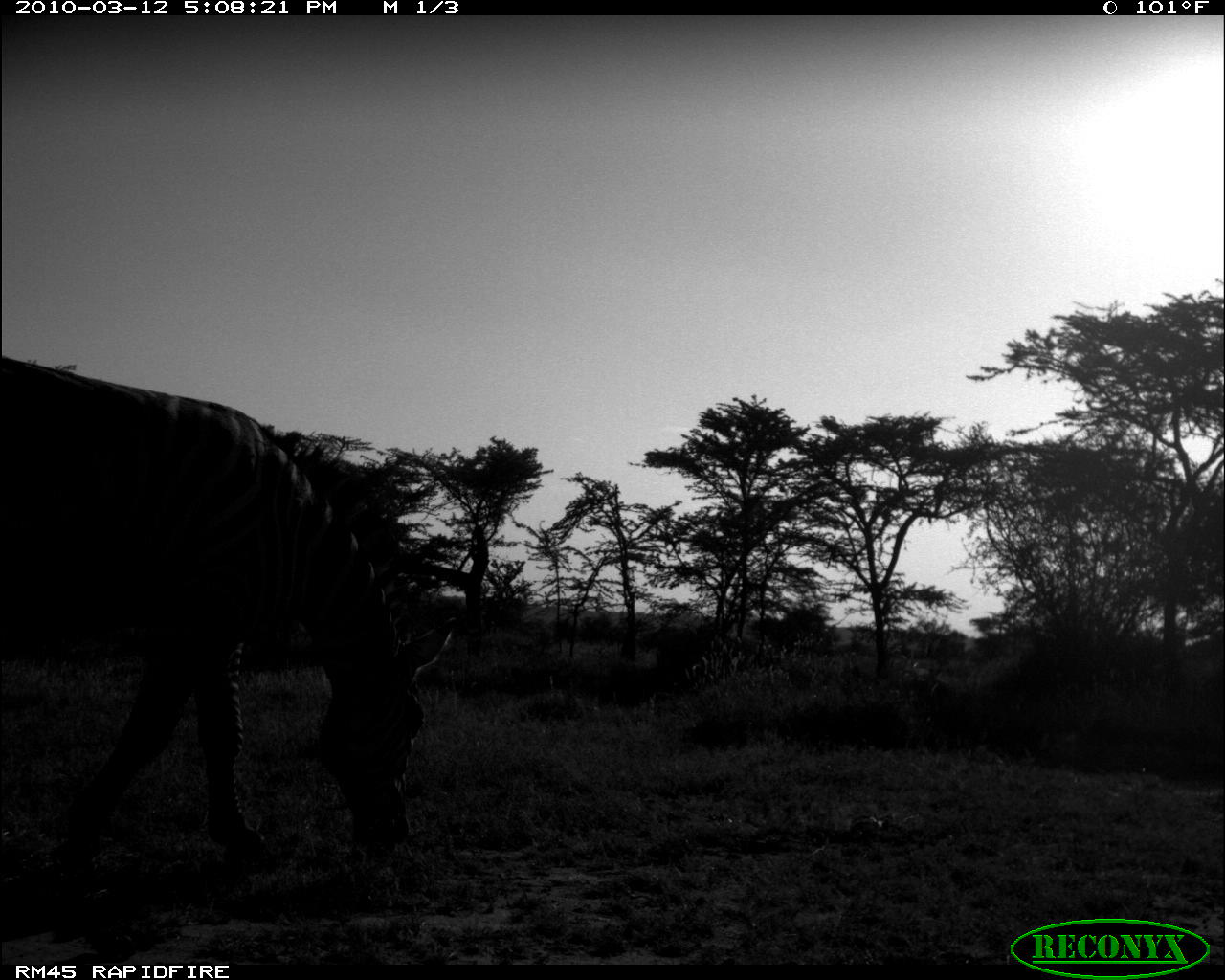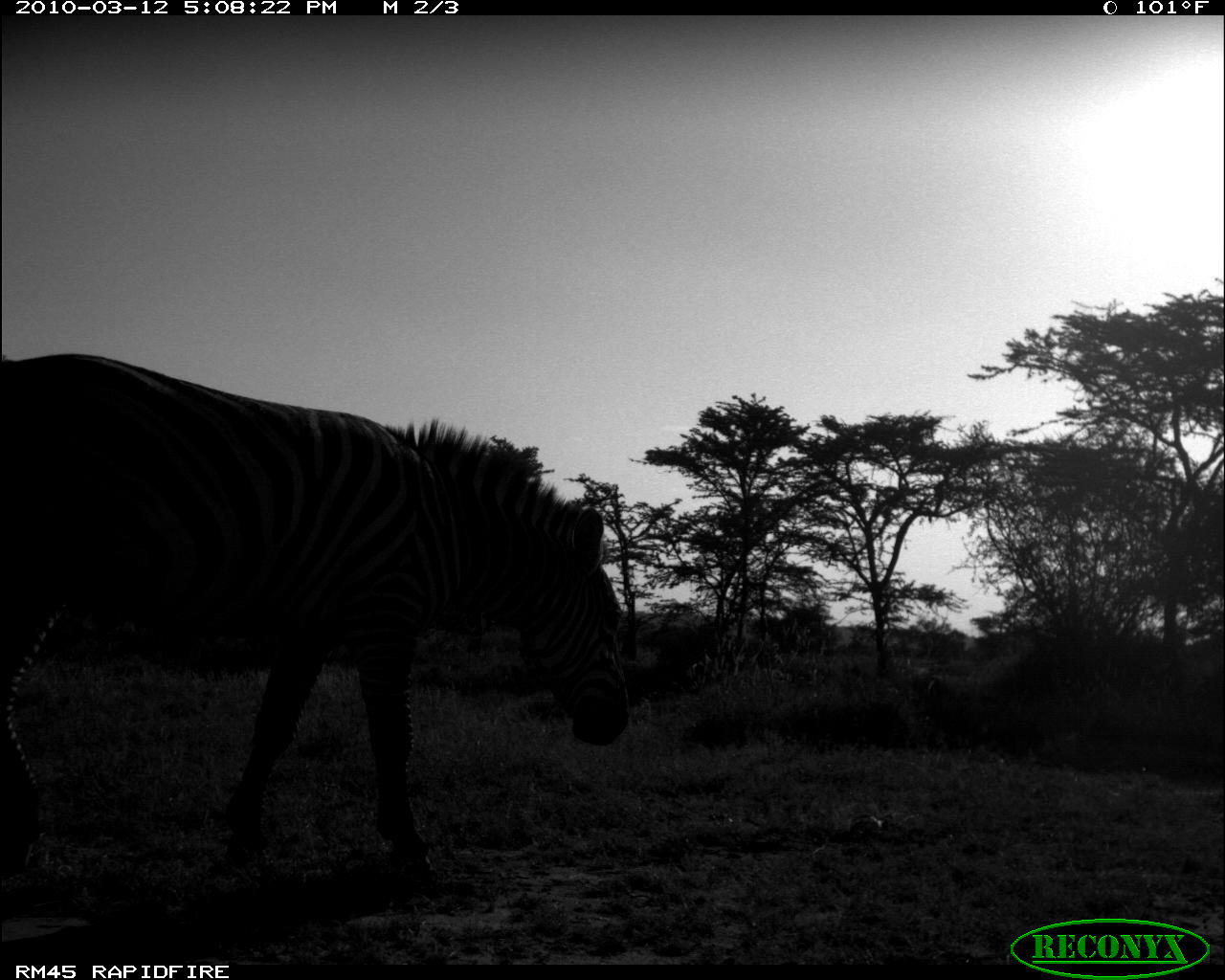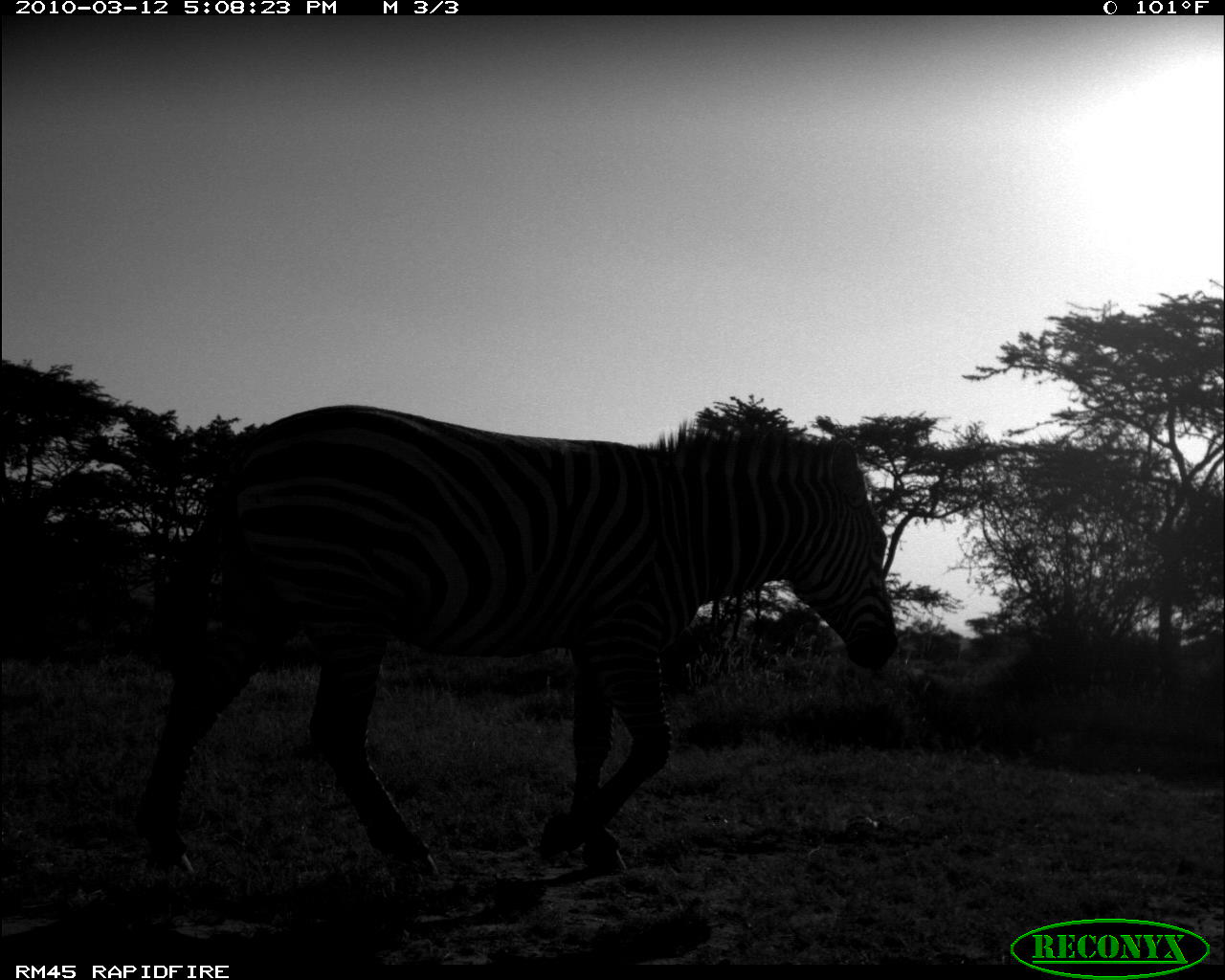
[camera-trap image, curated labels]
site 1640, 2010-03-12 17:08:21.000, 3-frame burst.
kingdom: Animalia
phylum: Chordata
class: Mammalia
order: Perissodactyla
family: Equidae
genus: Equus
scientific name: Equus quagga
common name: plains zebra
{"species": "Equus quagga (plains zebra)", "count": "1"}